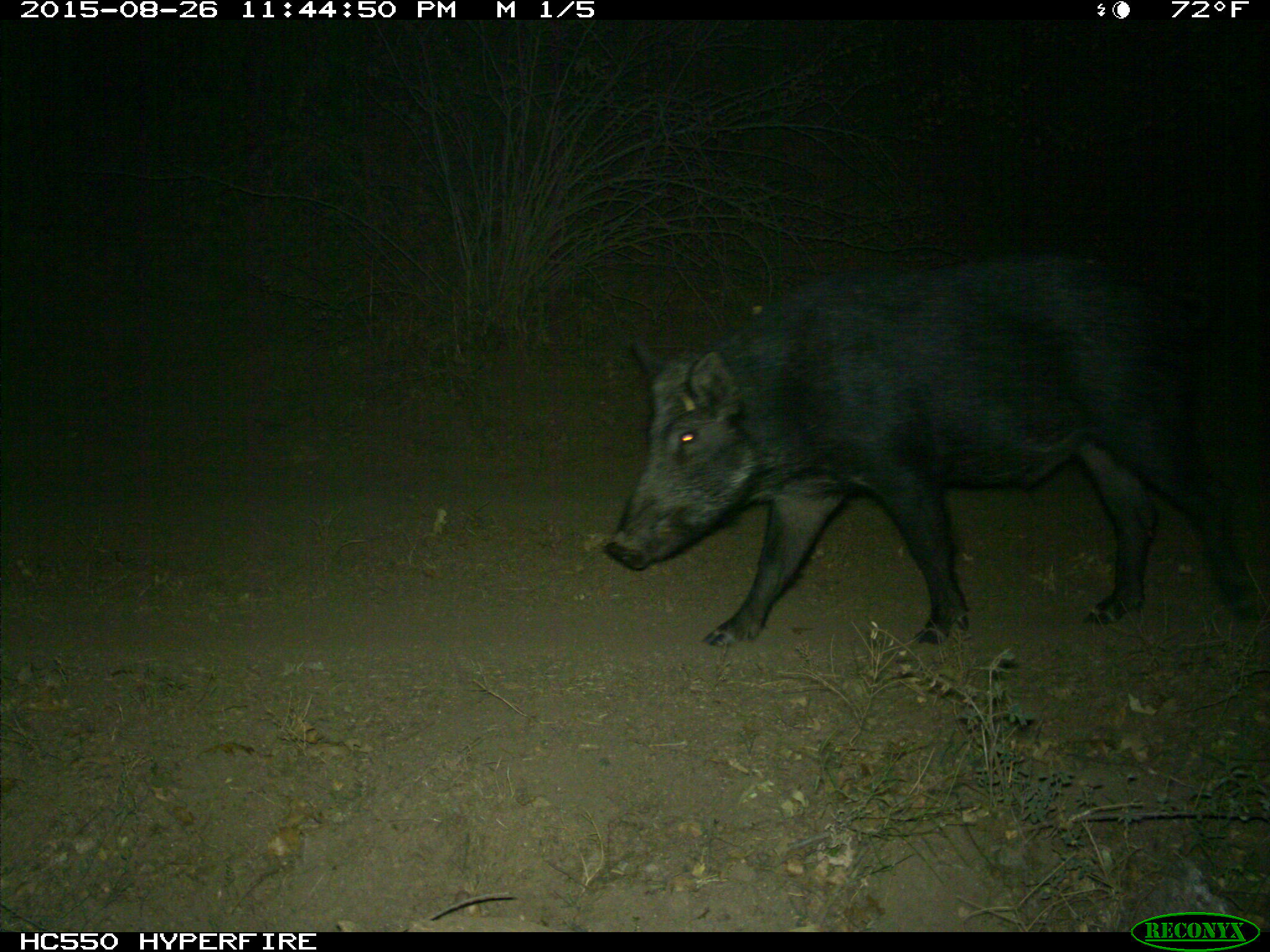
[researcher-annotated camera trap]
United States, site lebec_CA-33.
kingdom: Animalia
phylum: Chordata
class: Mammalia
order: Artiodactyla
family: Suidae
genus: Sus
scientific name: Sus scrofa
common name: wild boar